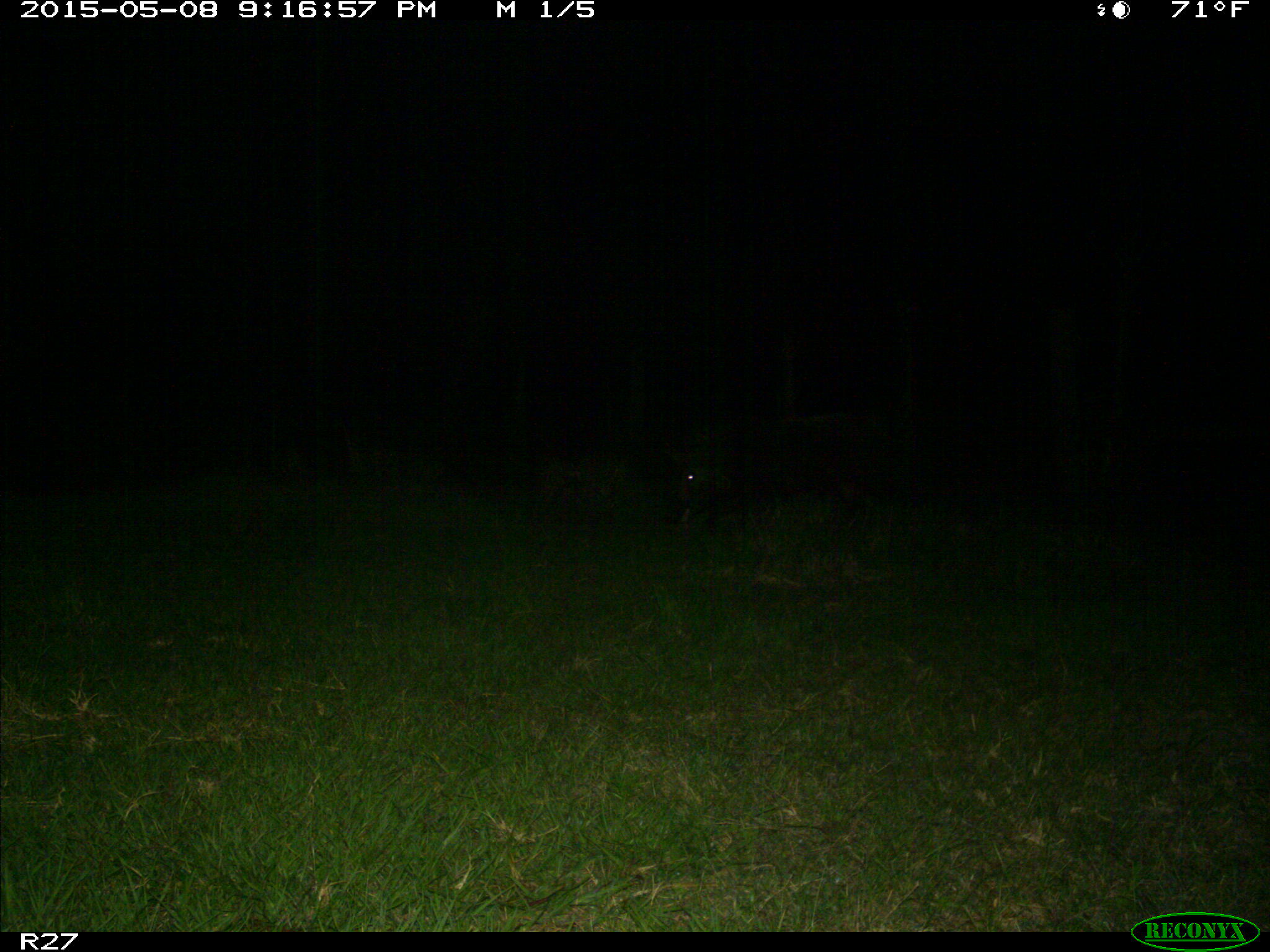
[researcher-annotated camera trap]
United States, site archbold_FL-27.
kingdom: Animalia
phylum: Chordata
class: Mammalia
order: Artiodactyla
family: Suidae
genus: Sus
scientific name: Sus scrofa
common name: wild boar